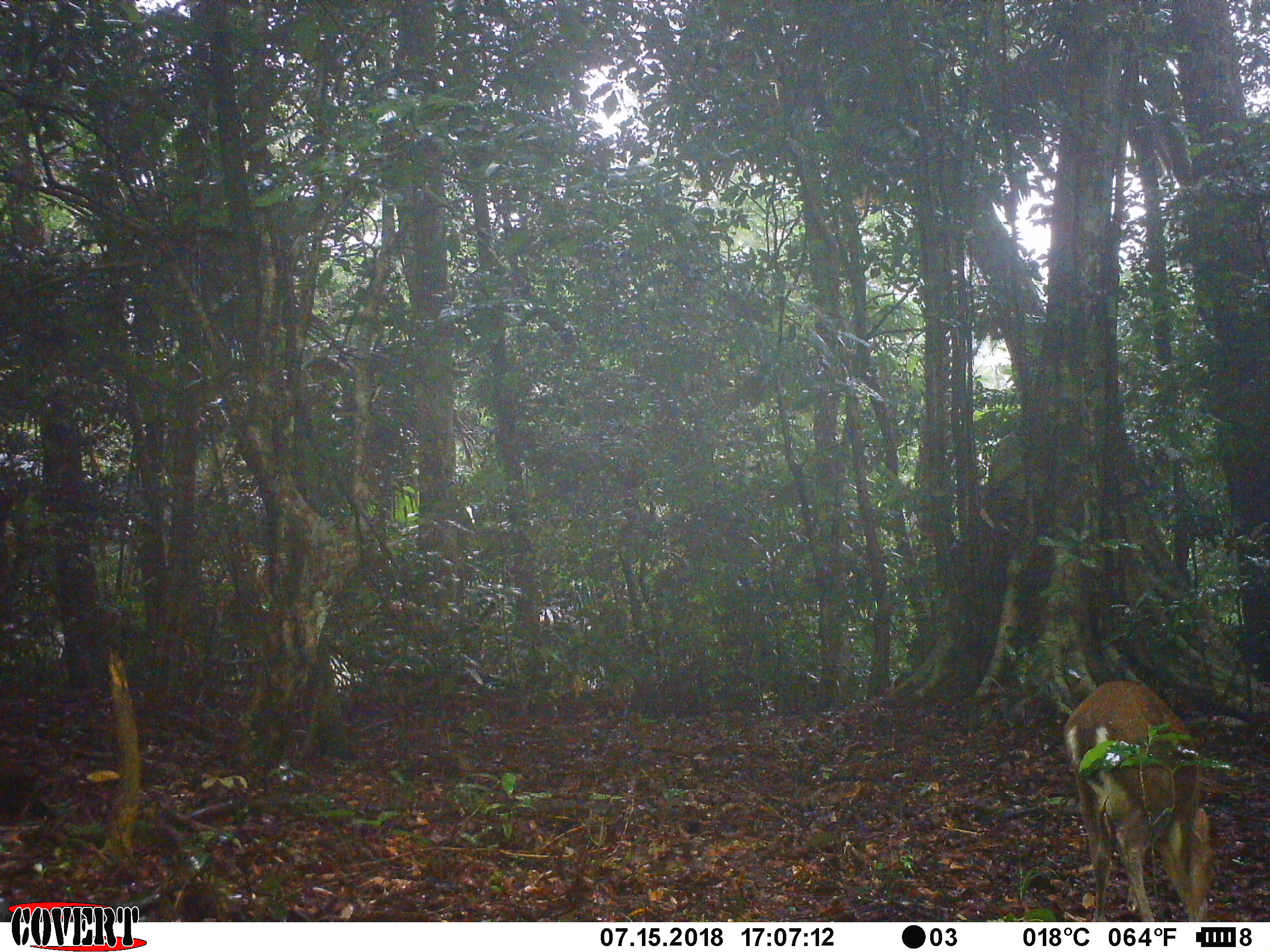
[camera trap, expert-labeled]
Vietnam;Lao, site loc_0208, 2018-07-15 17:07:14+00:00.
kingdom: Animalia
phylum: Chordata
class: Mammalia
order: Artiodactyla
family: Cervidae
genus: Muntiacus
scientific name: Muntiacus rooseveltorum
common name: roosevelt's muntjac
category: roosevelts muntjac group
Roosevelts muntjac group (roosevelt's muntjac) (Muntiacus rooseveltorum). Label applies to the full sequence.